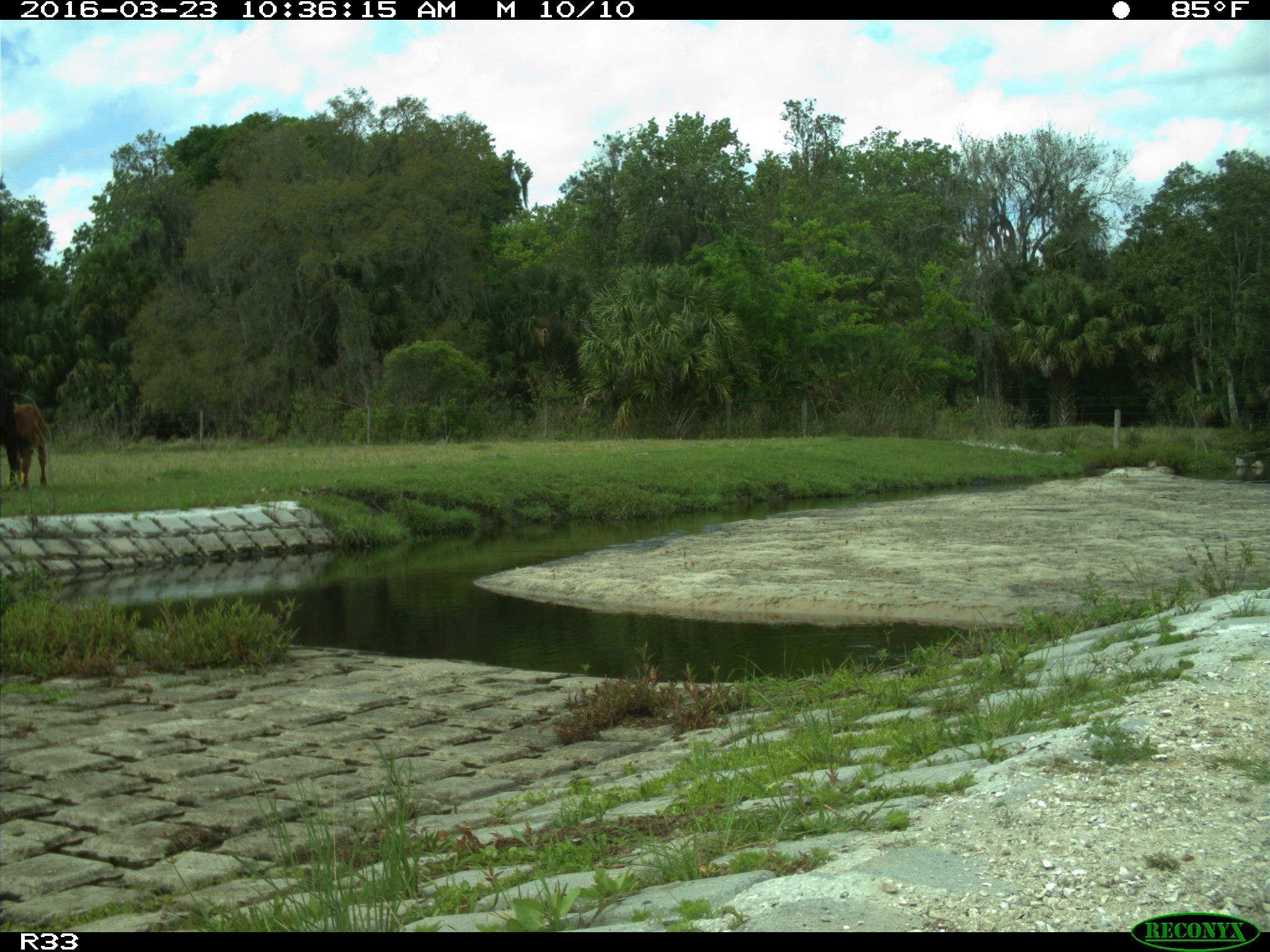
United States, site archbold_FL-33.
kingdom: Animalia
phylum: Chordata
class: Mammalia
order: Artiodactyla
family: Bovidae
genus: Bos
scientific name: Bos taurus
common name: domestic cow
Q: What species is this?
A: Bos taurus (domestic cow).